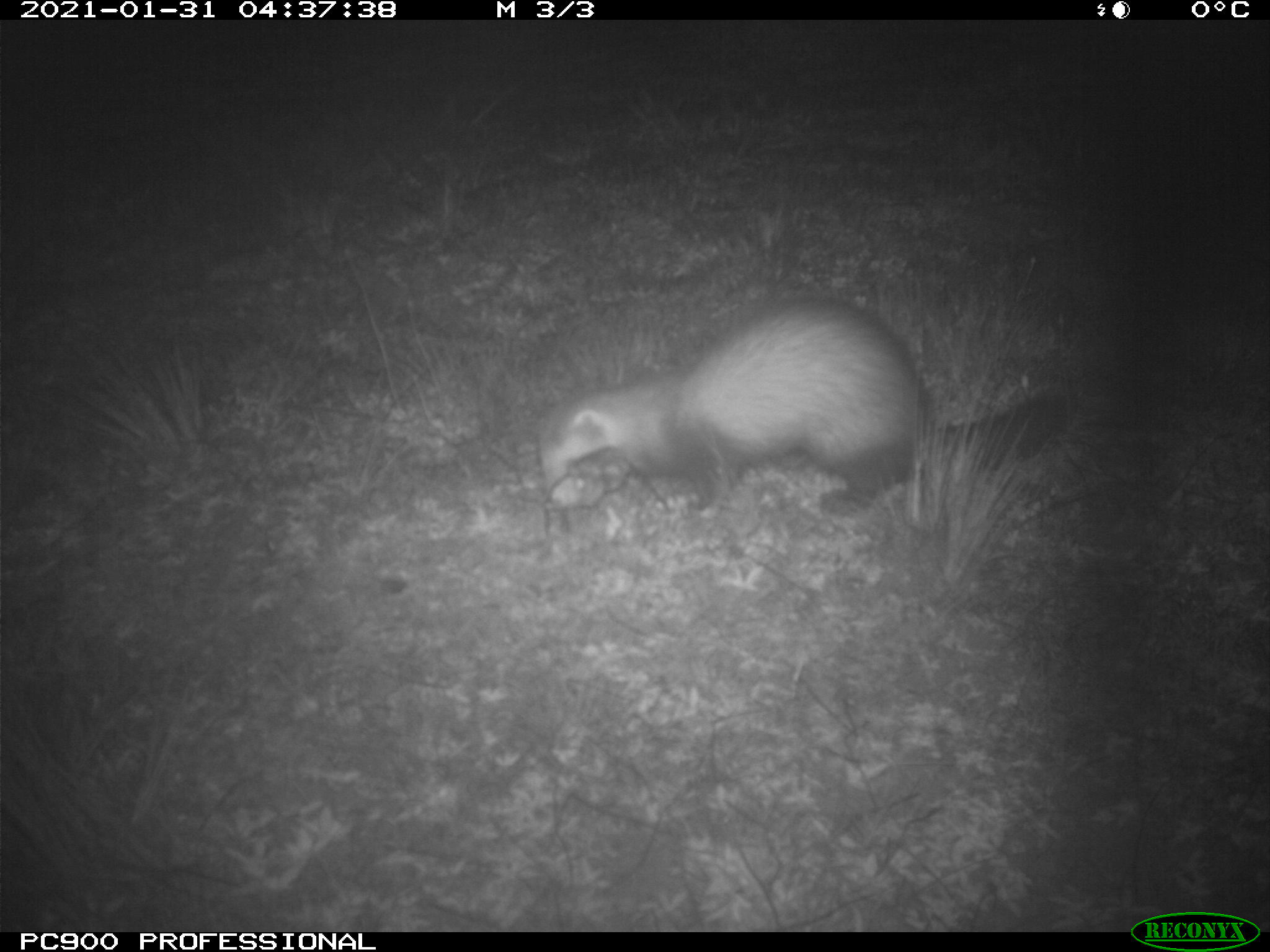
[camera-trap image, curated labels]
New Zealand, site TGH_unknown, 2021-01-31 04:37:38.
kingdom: Animalia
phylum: Chordata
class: Mammalia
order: Carnivora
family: Mustelidae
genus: Mustela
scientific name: Mustela furo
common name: ferret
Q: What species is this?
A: Ferret (Mustela furo).